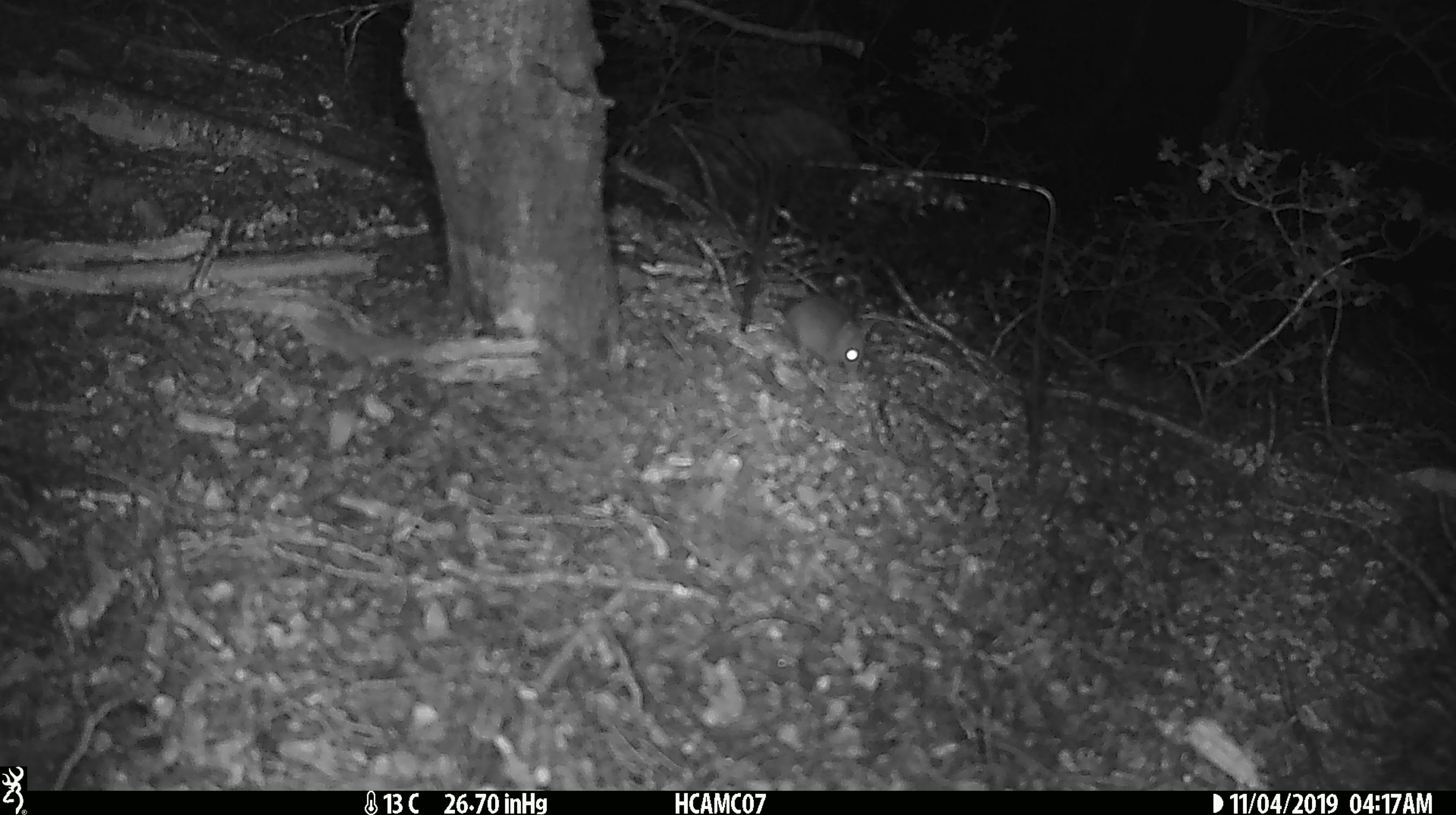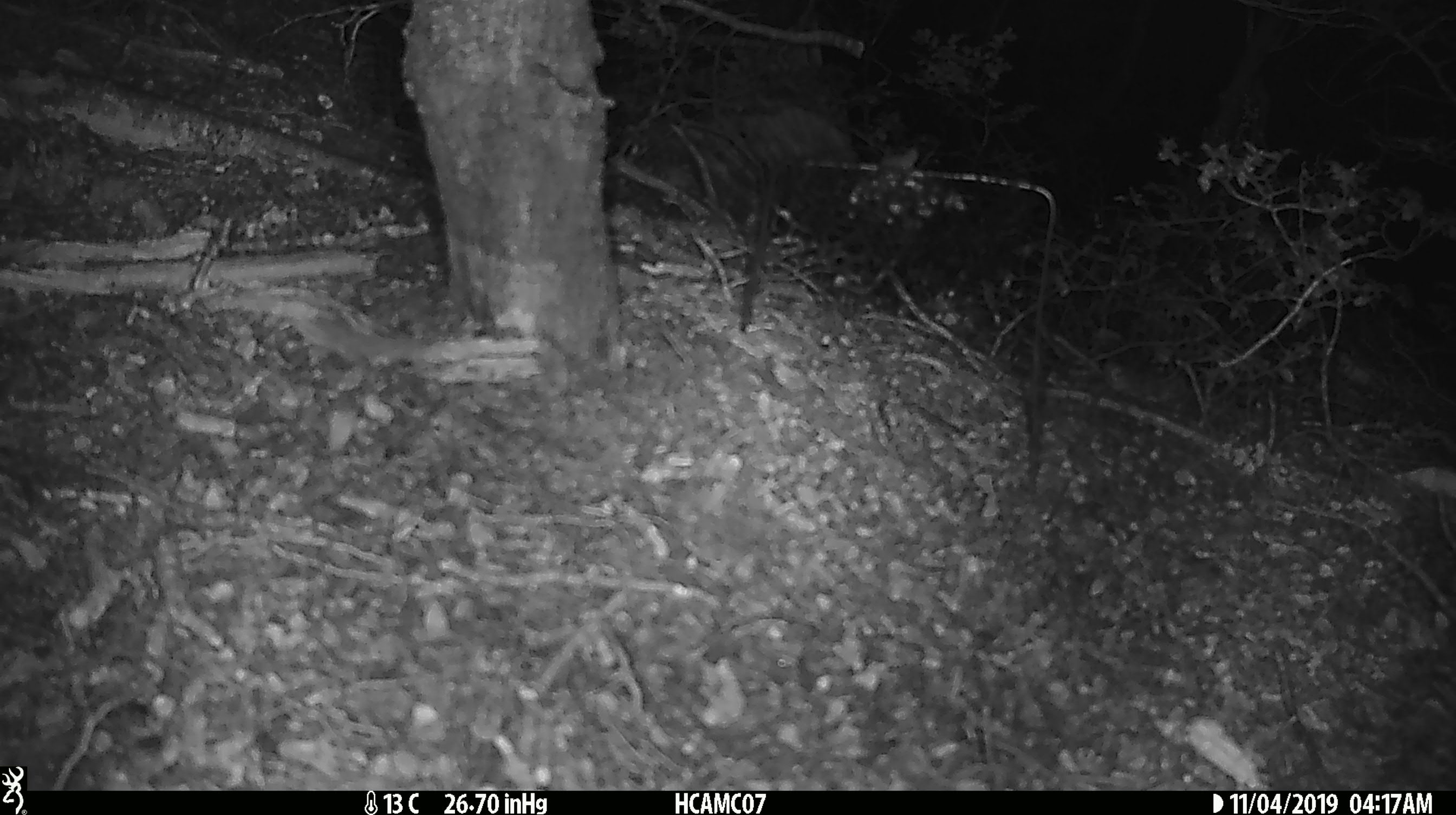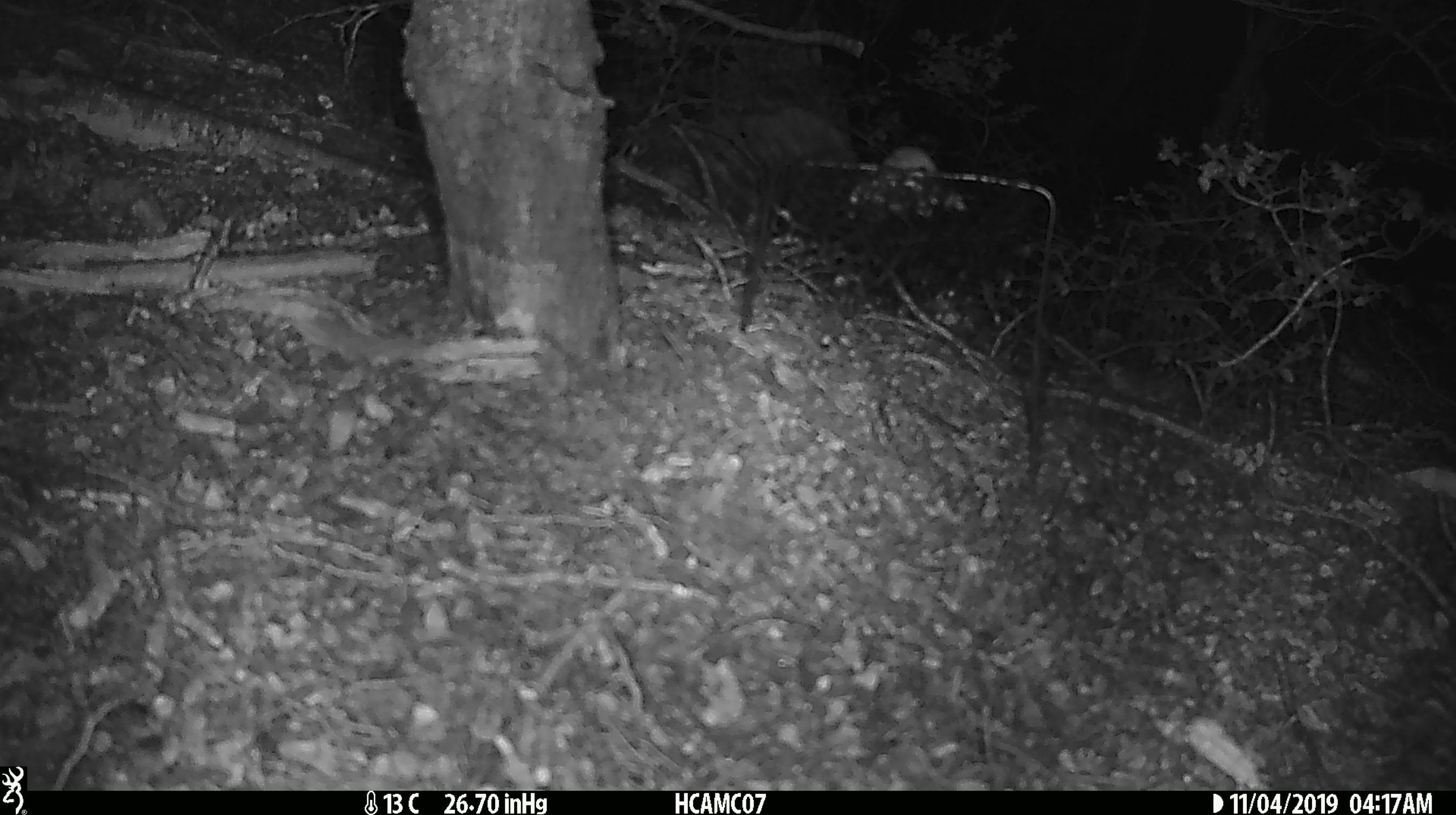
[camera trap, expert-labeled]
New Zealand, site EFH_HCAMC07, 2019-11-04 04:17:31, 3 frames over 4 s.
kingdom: Animalia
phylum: Chordata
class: Mammalia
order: Rodentia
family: Muridae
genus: Mus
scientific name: Mus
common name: mouse